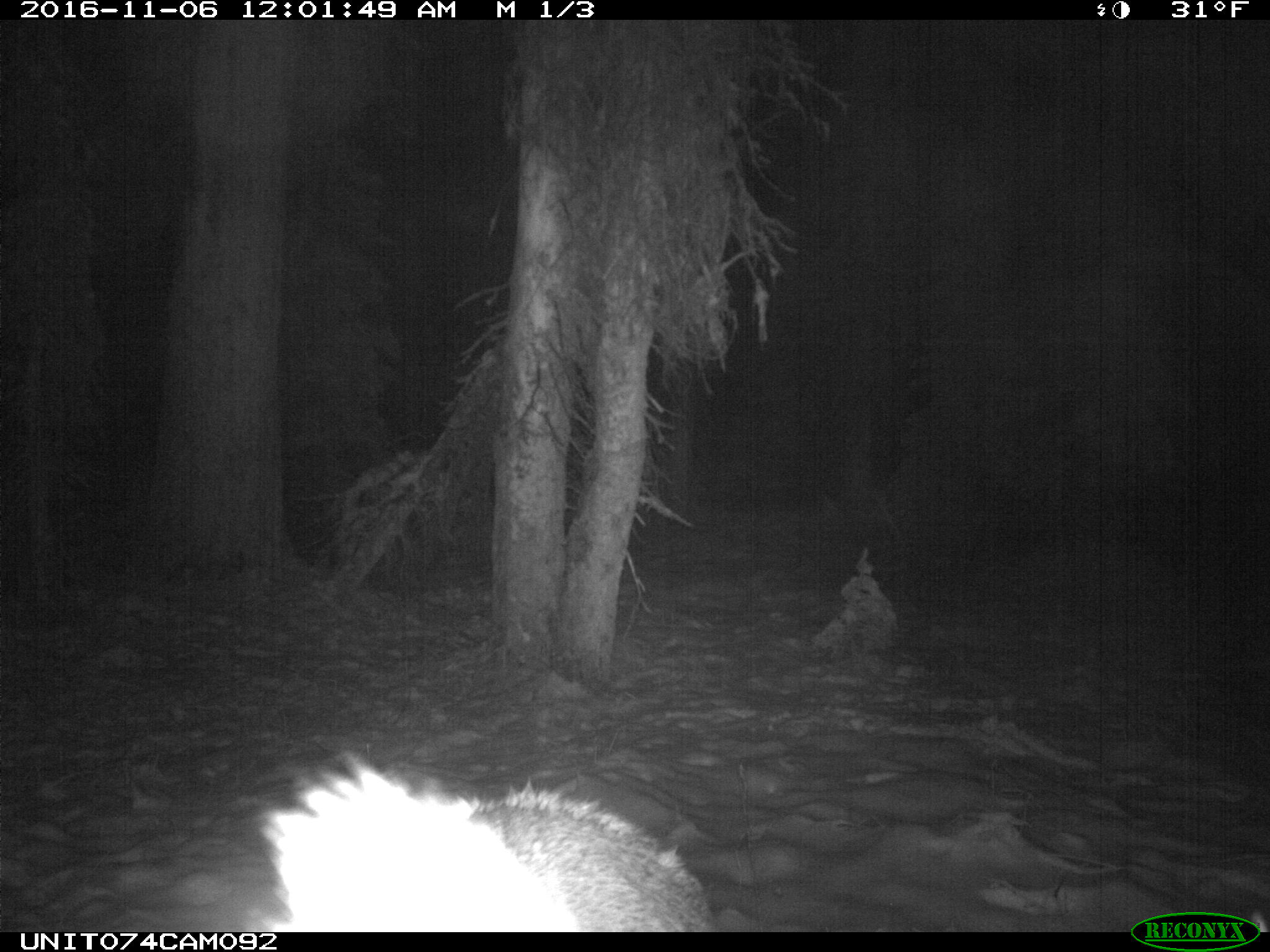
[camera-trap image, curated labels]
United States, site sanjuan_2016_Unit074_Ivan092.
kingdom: Animalia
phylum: Chordata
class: Mammalia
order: Artiodactyla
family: Cervidae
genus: Cervus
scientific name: Cervus elaphus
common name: red deer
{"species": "Cervus elaphus (red deer)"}